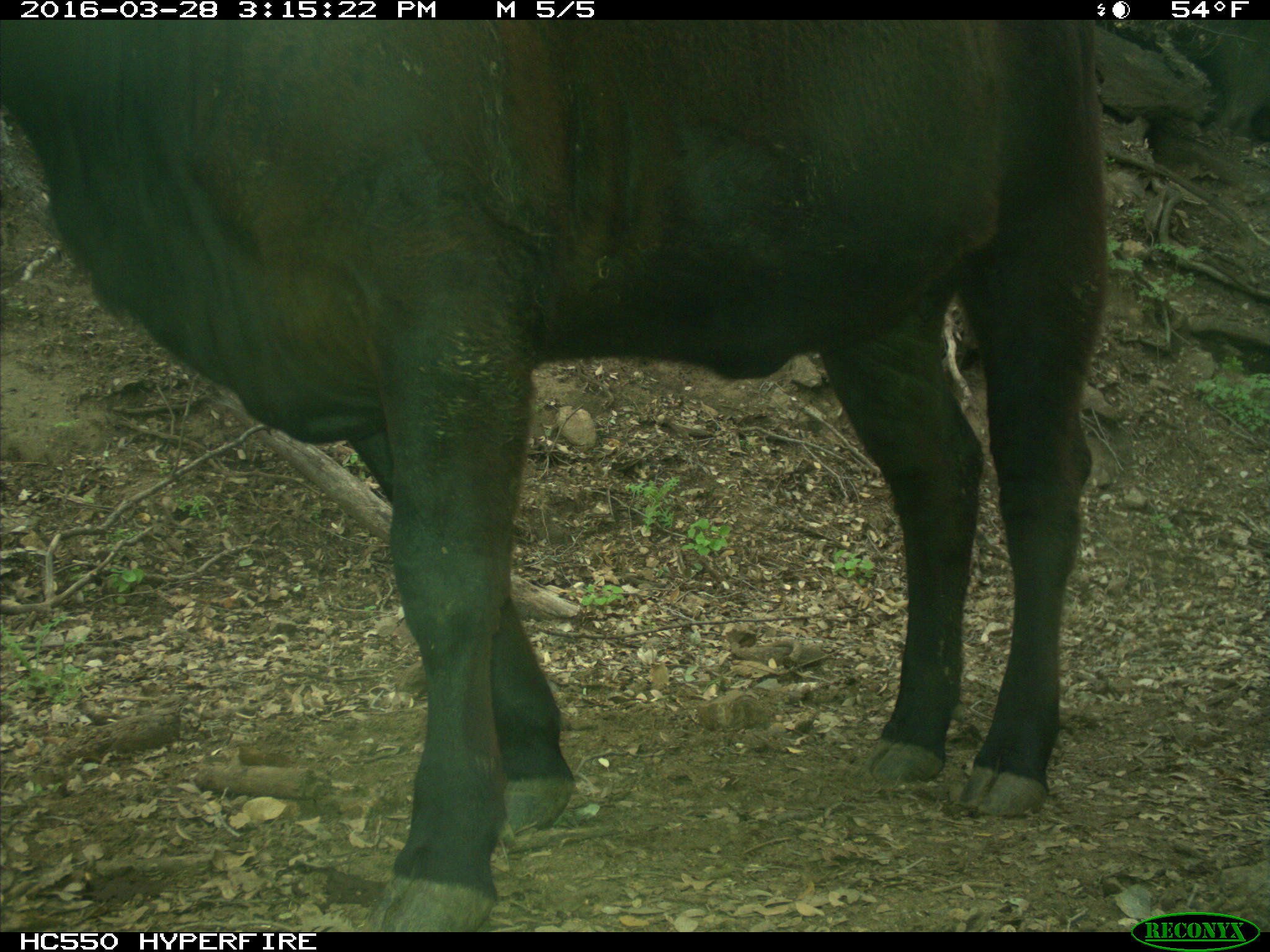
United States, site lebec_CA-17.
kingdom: Animalia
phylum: Chordata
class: Mammalia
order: Artiodactyla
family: Bovidae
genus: Bos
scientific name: Bos taurus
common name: domestic cow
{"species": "Bos taurus (domestic cow)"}